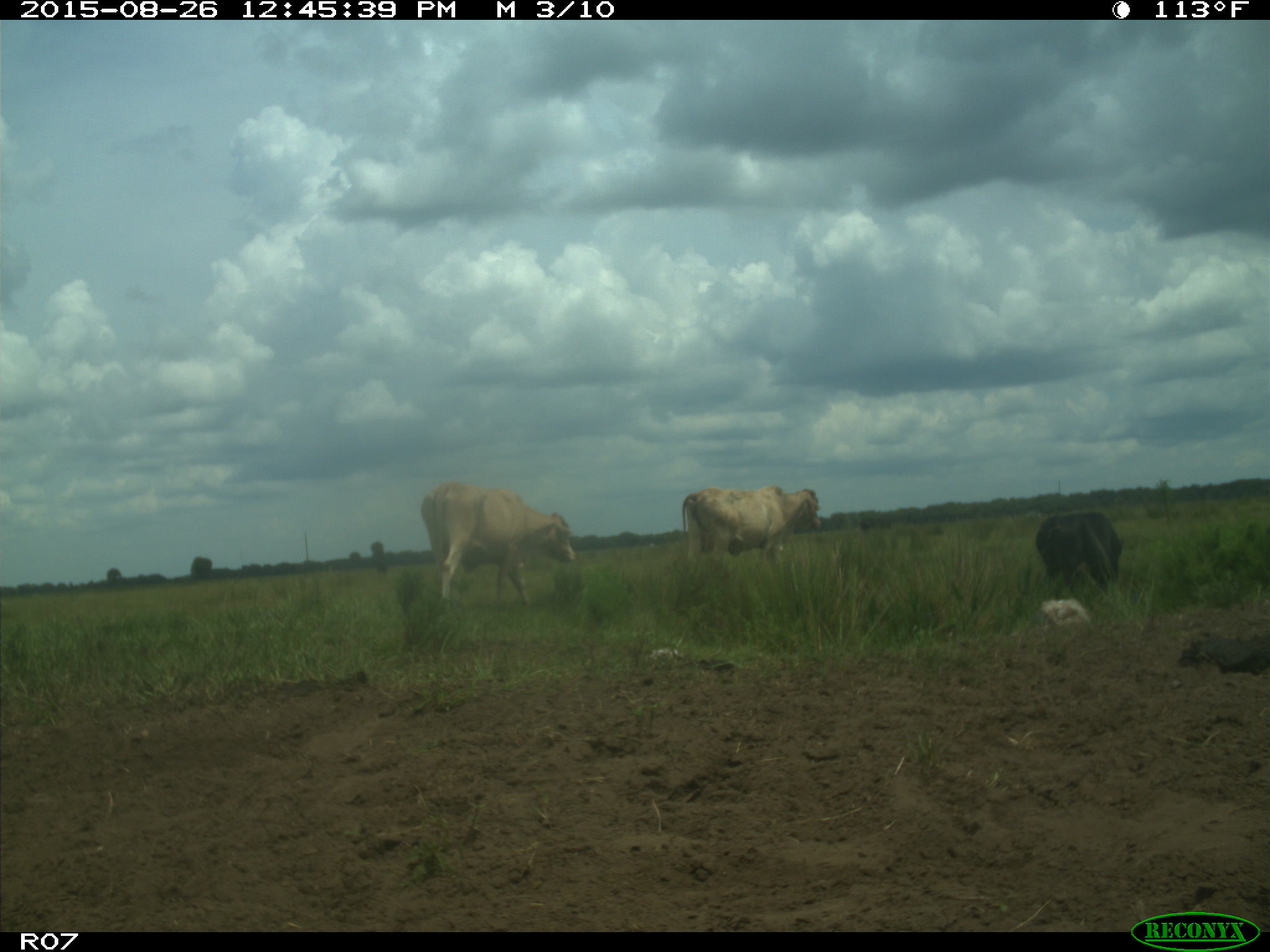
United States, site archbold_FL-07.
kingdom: Animalia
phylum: Chordata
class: Mammalia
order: Artiodactyla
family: Bovidae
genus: Bos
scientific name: Bos taurus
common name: domestic cow